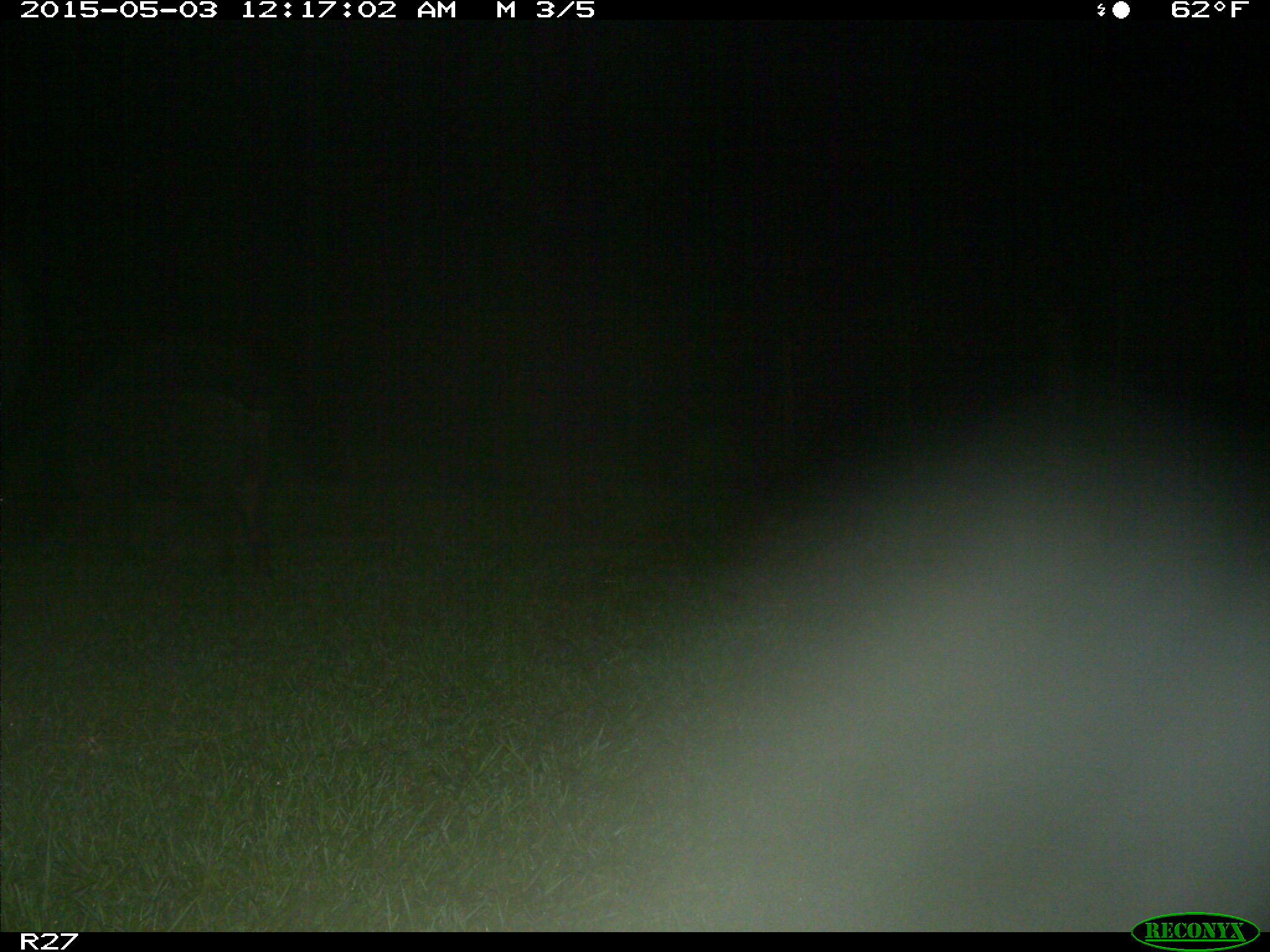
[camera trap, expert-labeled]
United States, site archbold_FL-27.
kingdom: Animalia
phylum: Chordata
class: Mammalia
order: Artiodactyla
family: Suidae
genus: Sus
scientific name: Sus scrofa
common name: wild boar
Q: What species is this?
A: Sus scrofa (wild boar).